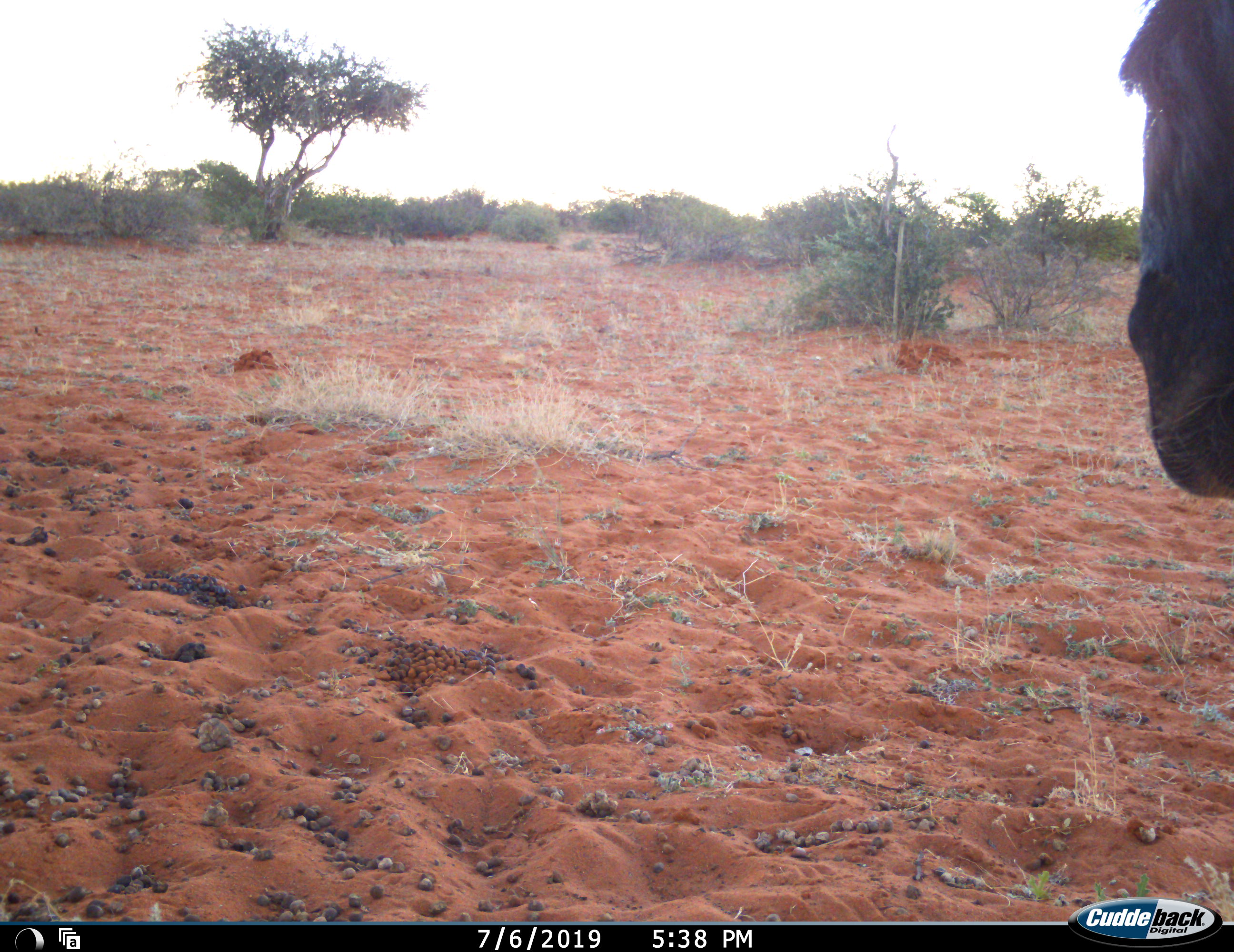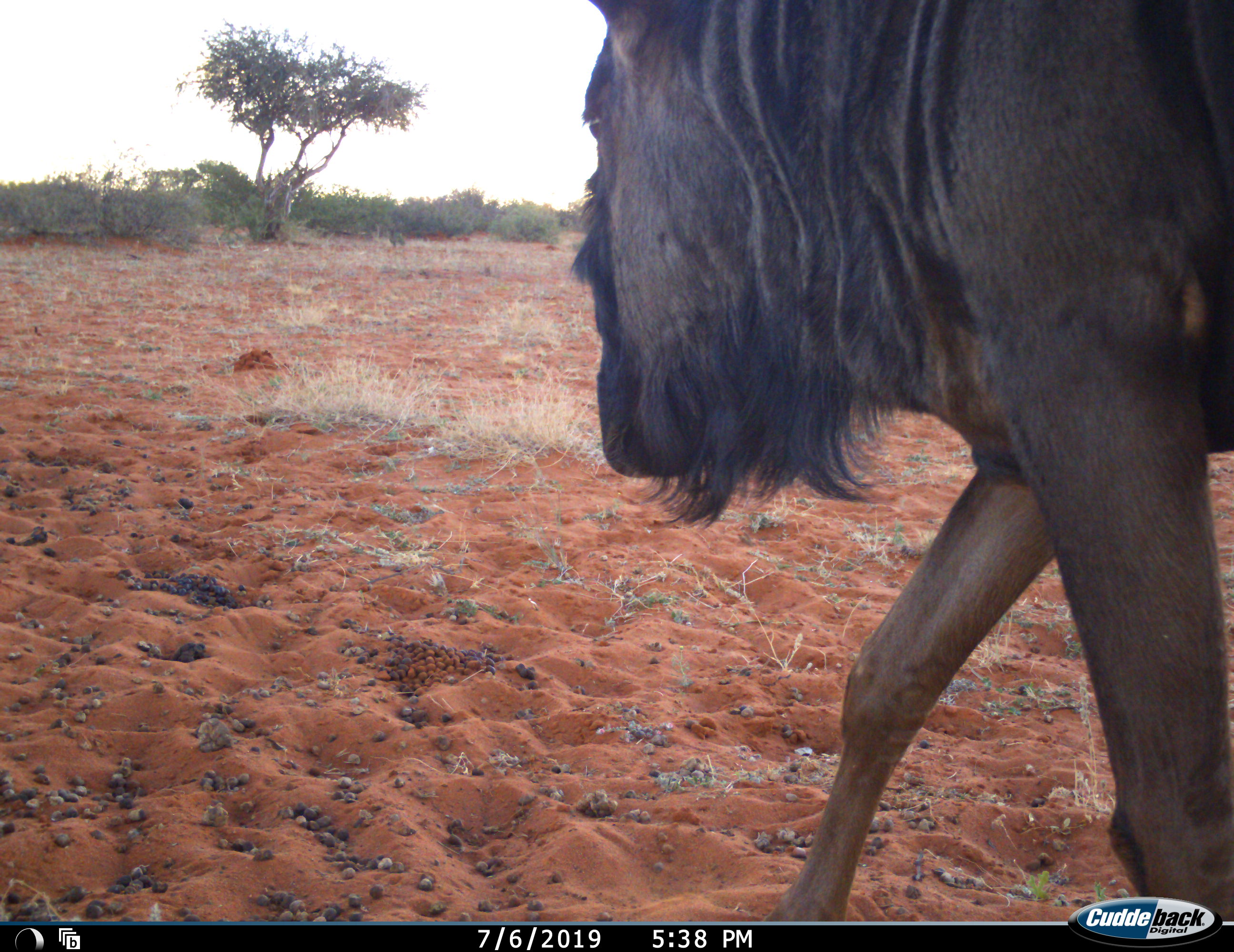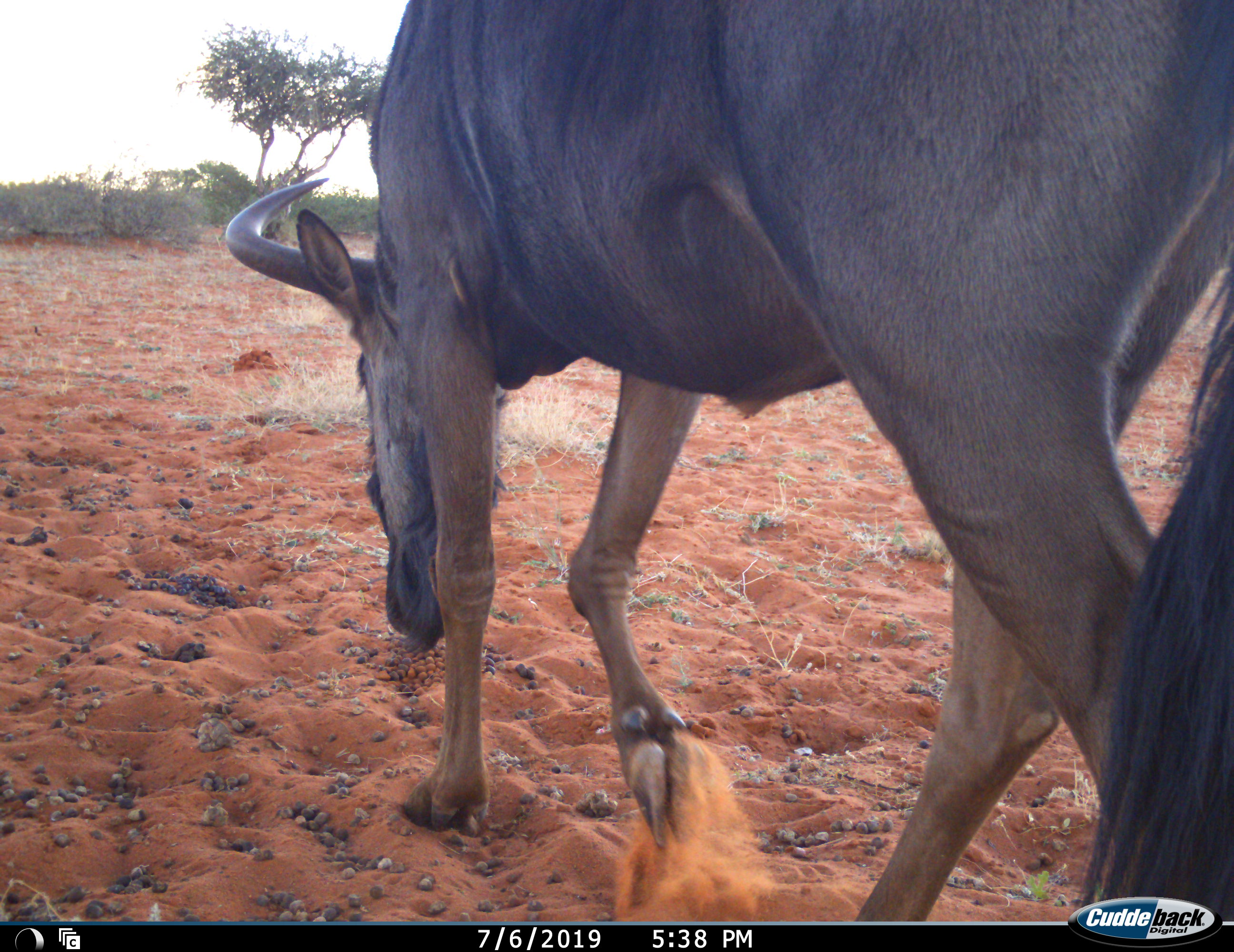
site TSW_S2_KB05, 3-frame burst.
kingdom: Animalia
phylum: Chordata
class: Mammalia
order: Artiodactyla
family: Bovidae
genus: Connochaetes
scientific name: Connochaetes taurinus taurinus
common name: blue wildebeest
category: wildebeestblue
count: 1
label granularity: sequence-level